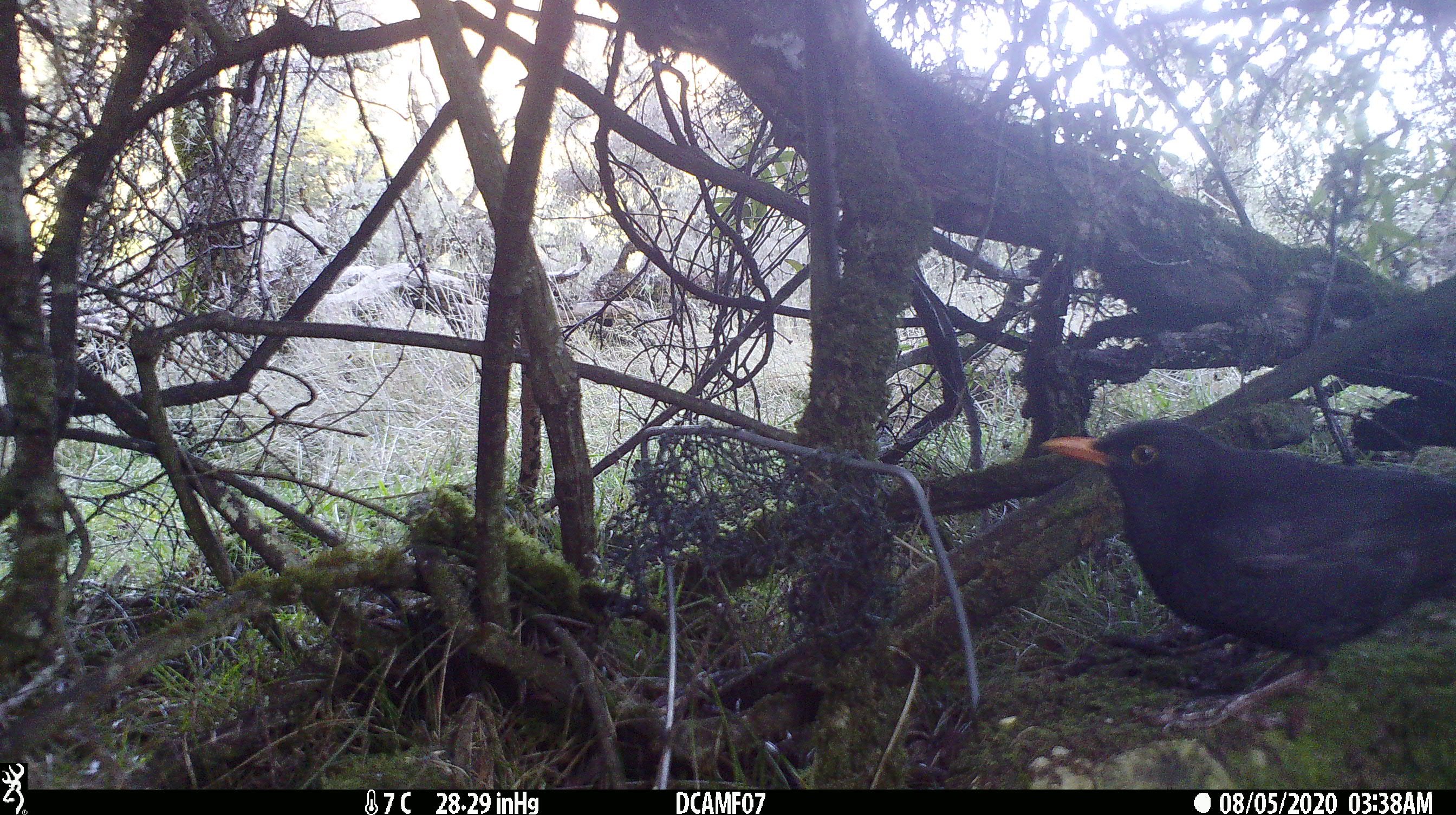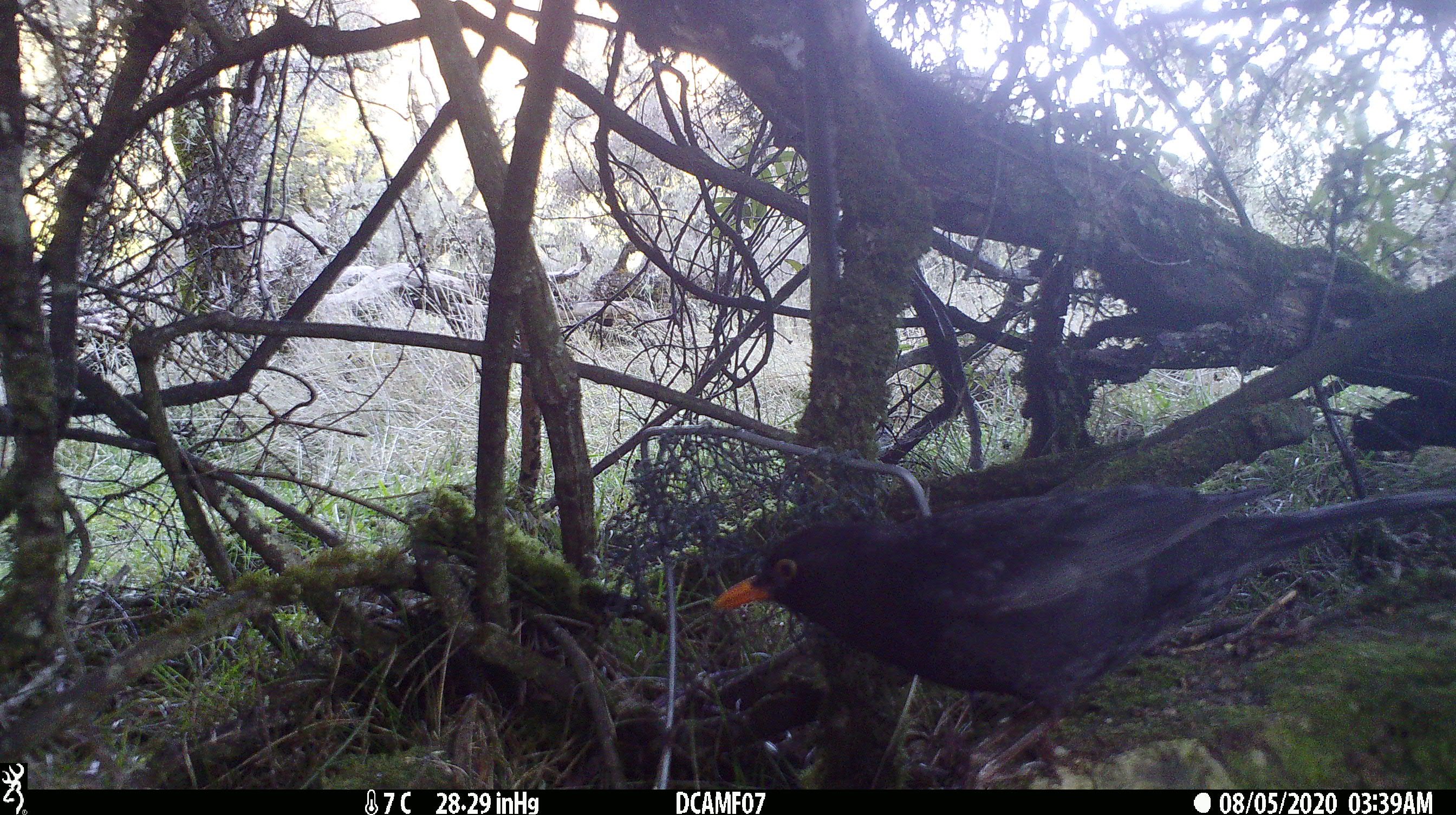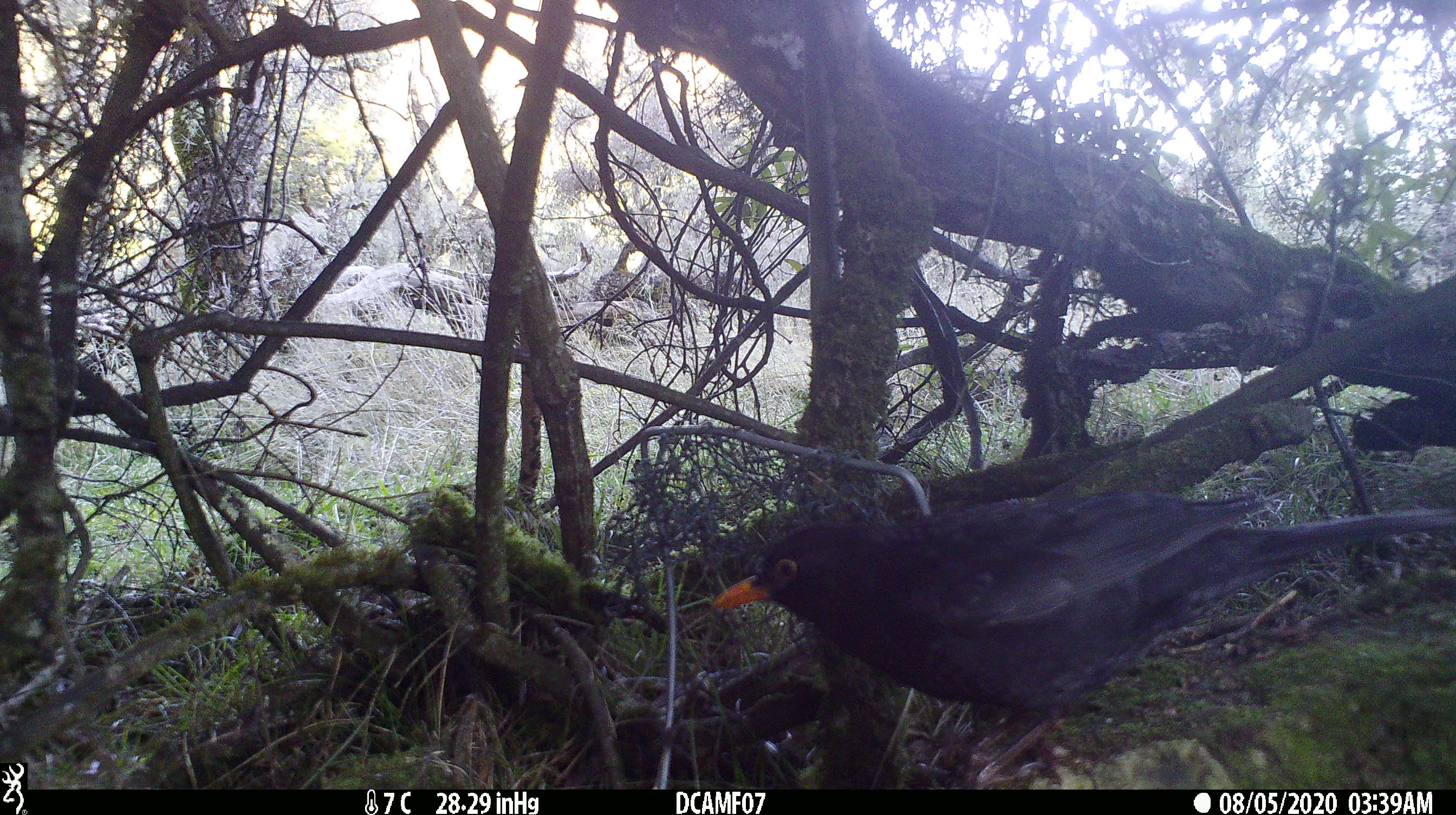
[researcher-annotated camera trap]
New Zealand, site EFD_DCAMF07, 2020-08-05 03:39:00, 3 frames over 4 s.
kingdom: Animalia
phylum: Chordata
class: Aves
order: Passeriformes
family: Turdidae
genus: Turdus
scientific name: Turdus merula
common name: eurasian blackbird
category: blackbird